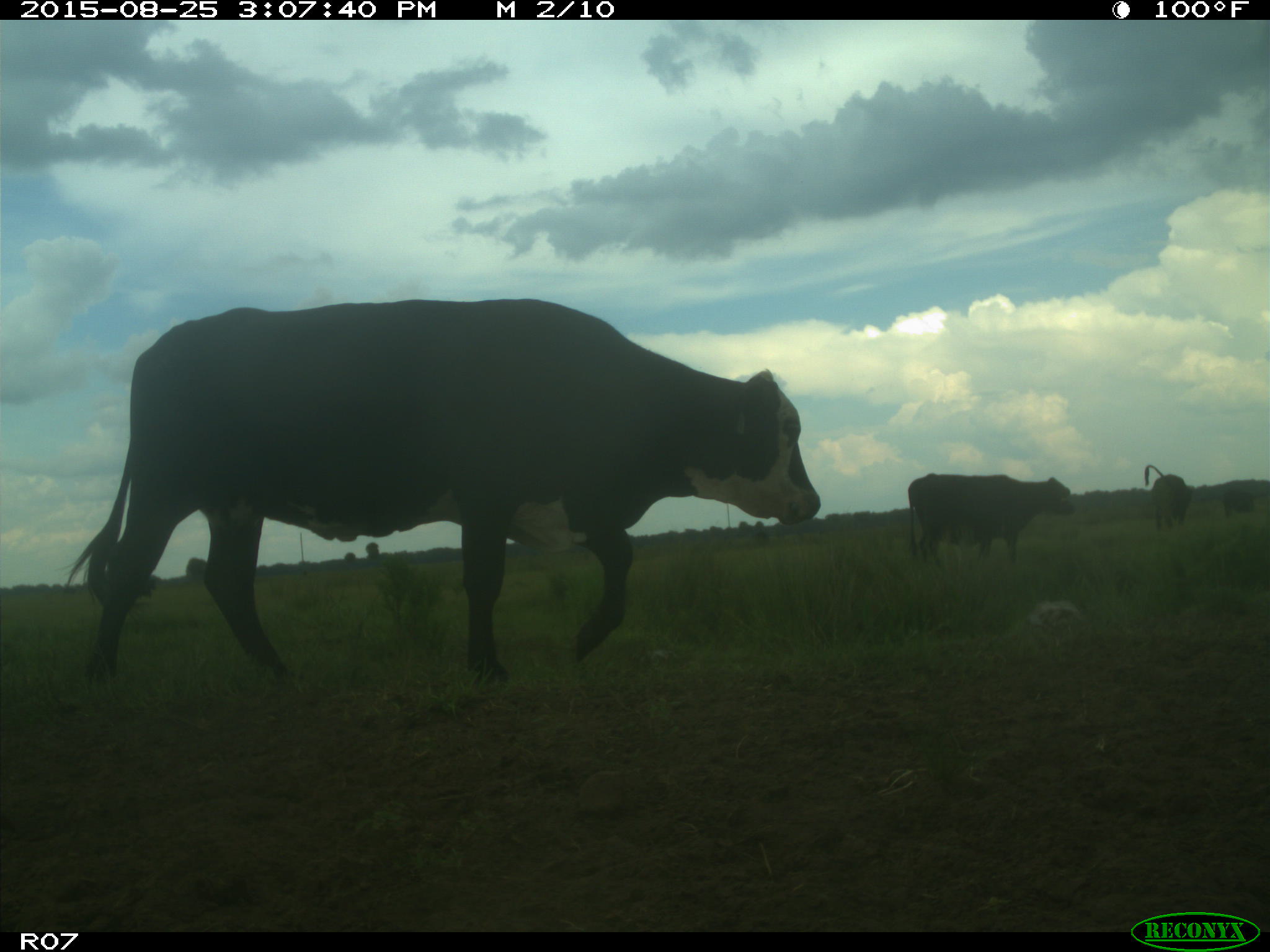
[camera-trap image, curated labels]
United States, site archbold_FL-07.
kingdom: Animalia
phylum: Chordata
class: Mammalia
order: Artiodactyla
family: Bovidae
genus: Bos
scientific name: Bos taurus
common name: domestic cow